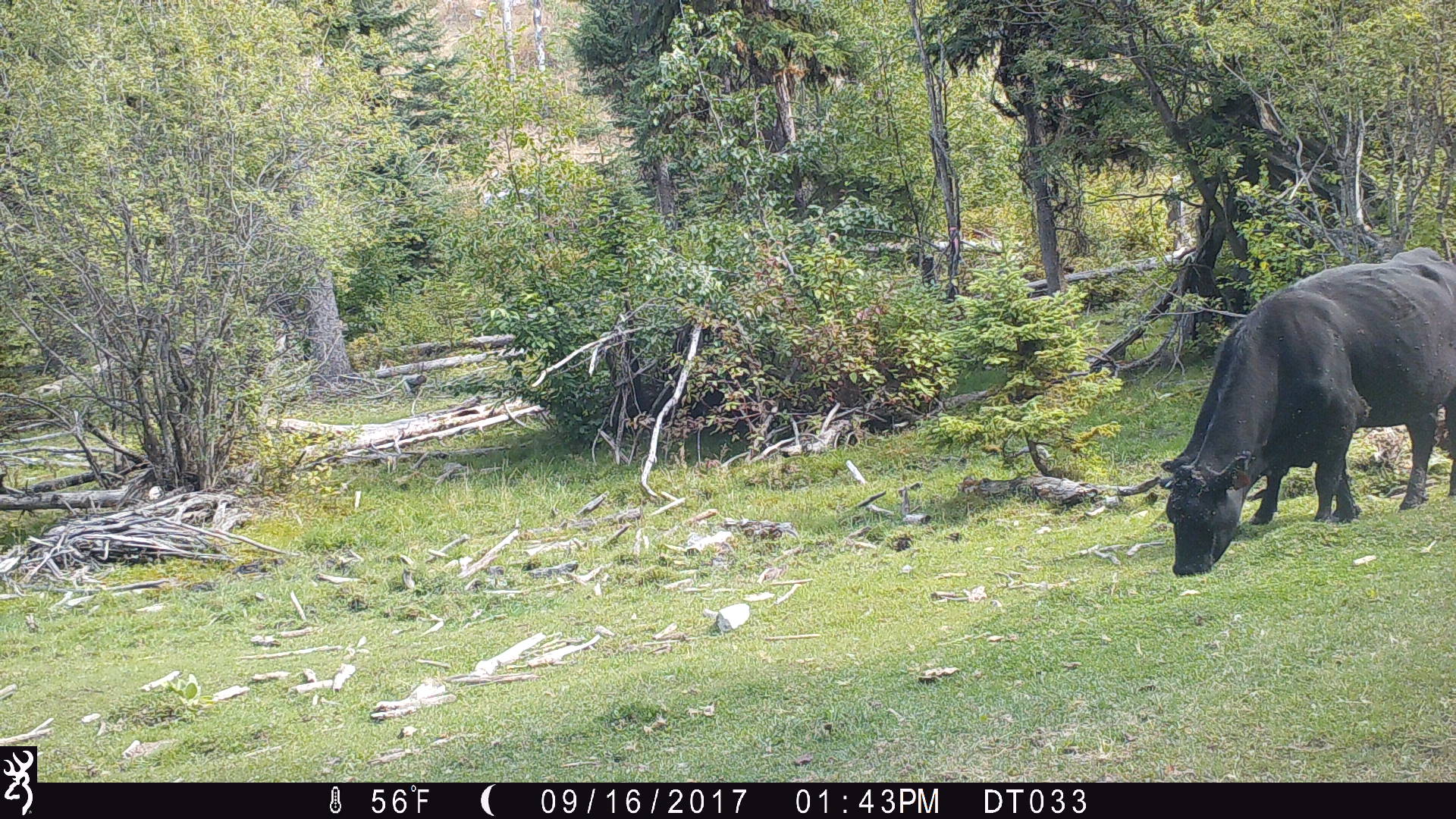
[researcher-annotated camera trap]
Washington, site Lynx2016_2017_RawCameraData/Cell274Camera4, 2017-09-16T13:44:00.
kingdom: Animalia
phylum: Chordata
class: Mammalia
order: Artiodactyla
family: Bovidae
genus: Bos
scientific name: Bos taurus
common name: domestic cattle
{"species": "domestic cattle (Bos taurus)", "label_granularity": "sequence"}